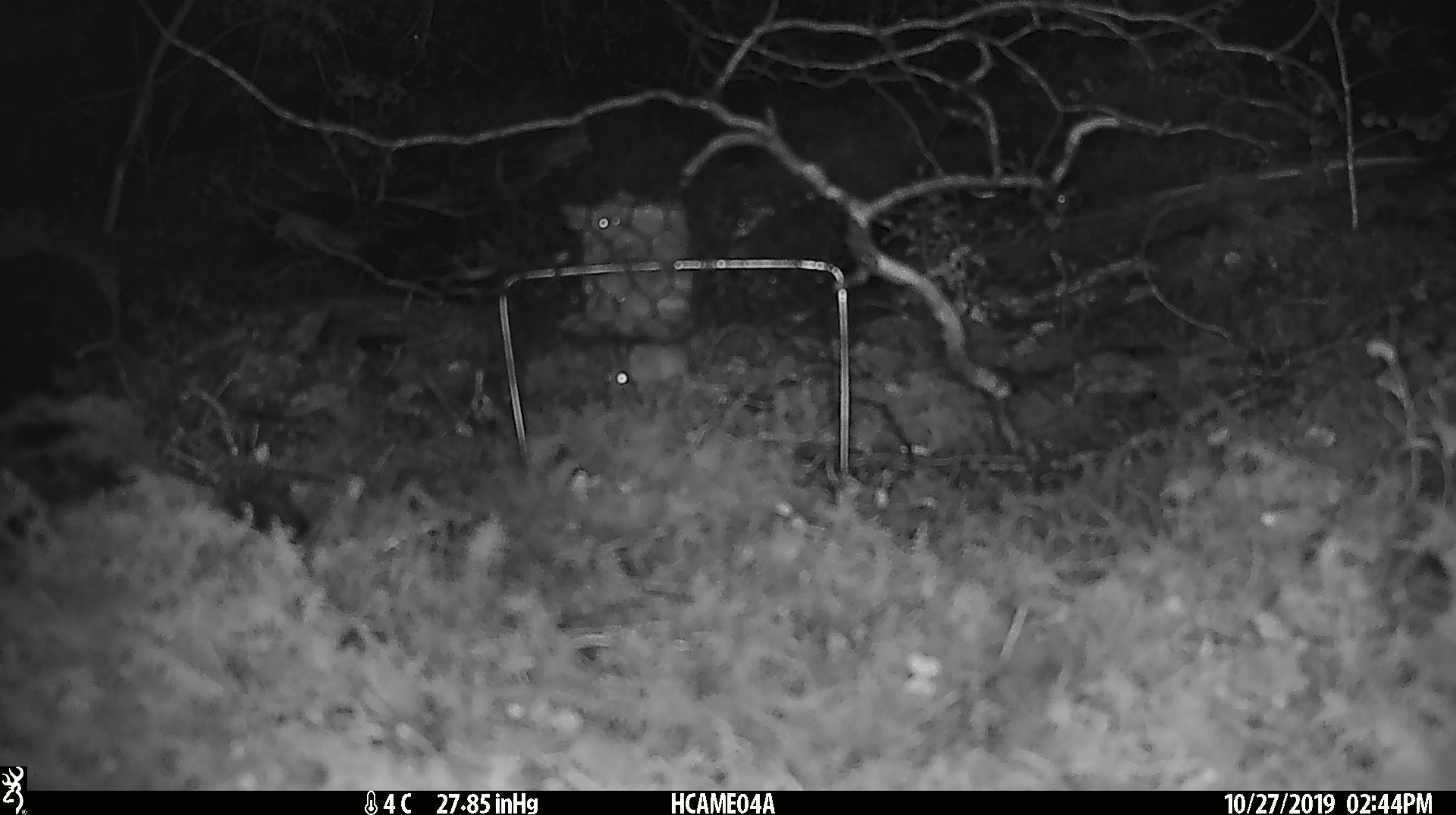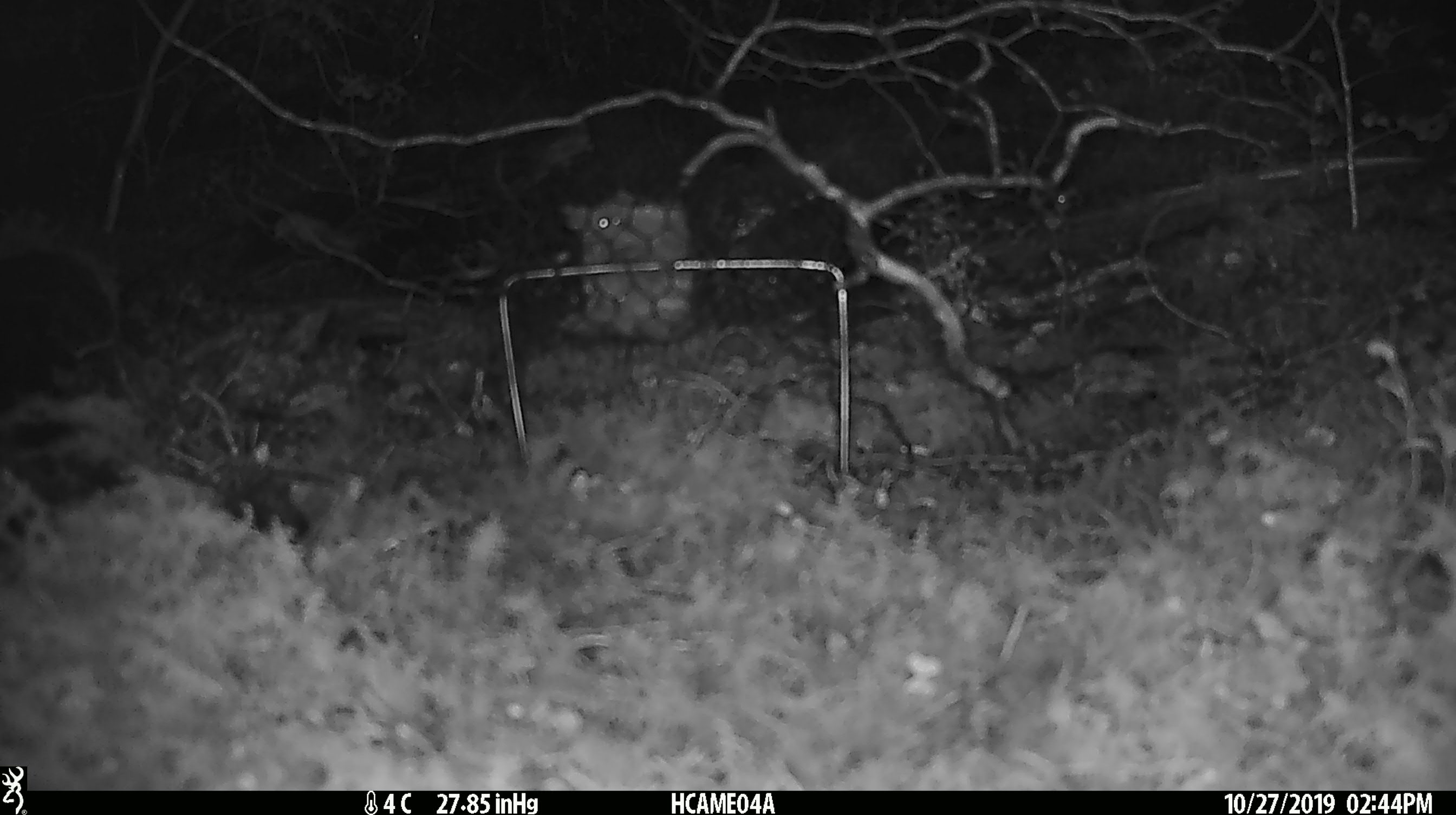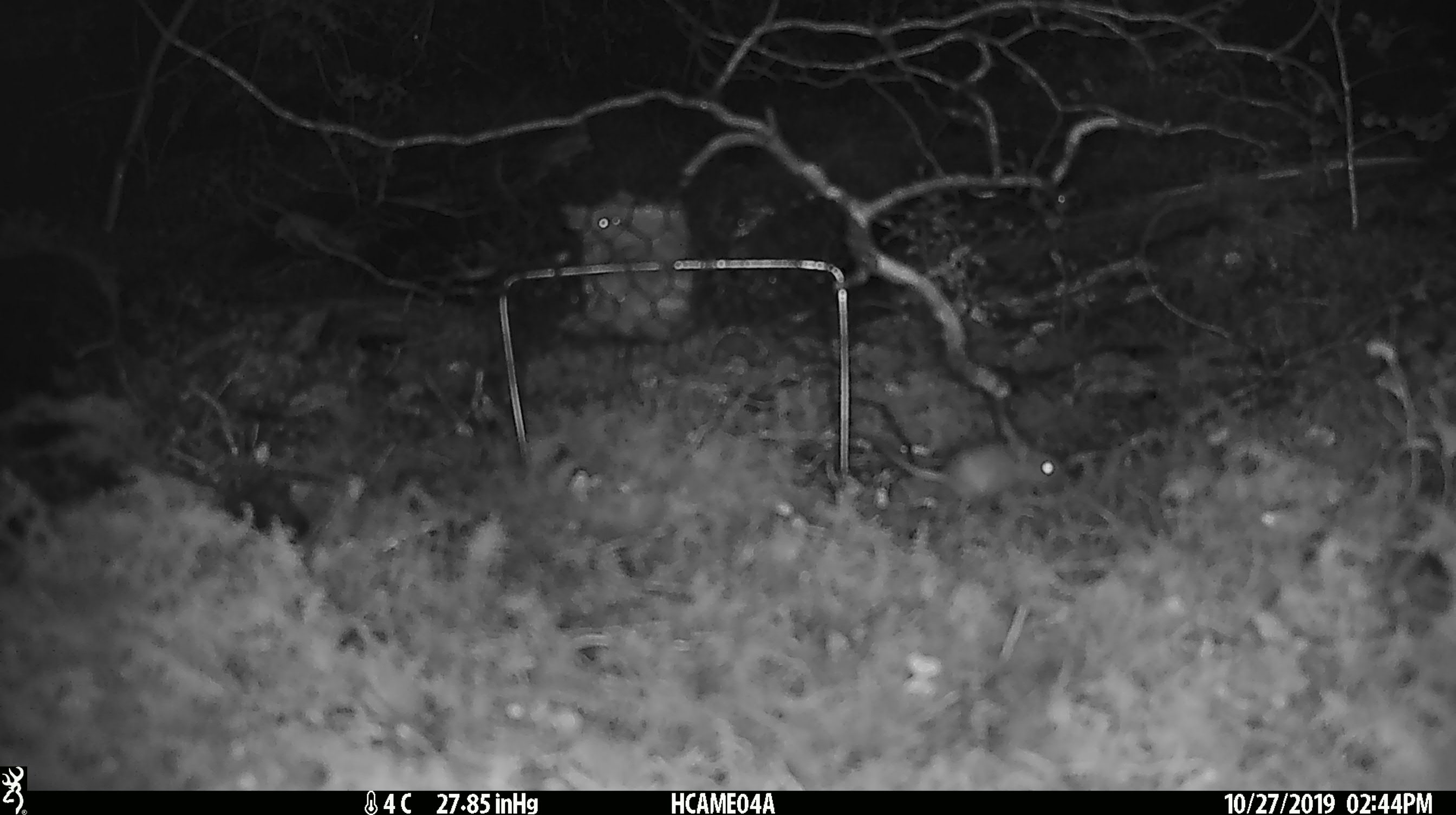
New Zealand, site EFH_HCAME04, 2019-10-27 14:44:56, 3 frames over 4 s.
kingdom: Animalia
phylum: Chordata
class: Mammalia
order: Rodentia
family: Muridae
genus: Mus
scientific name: Mus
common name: mouse